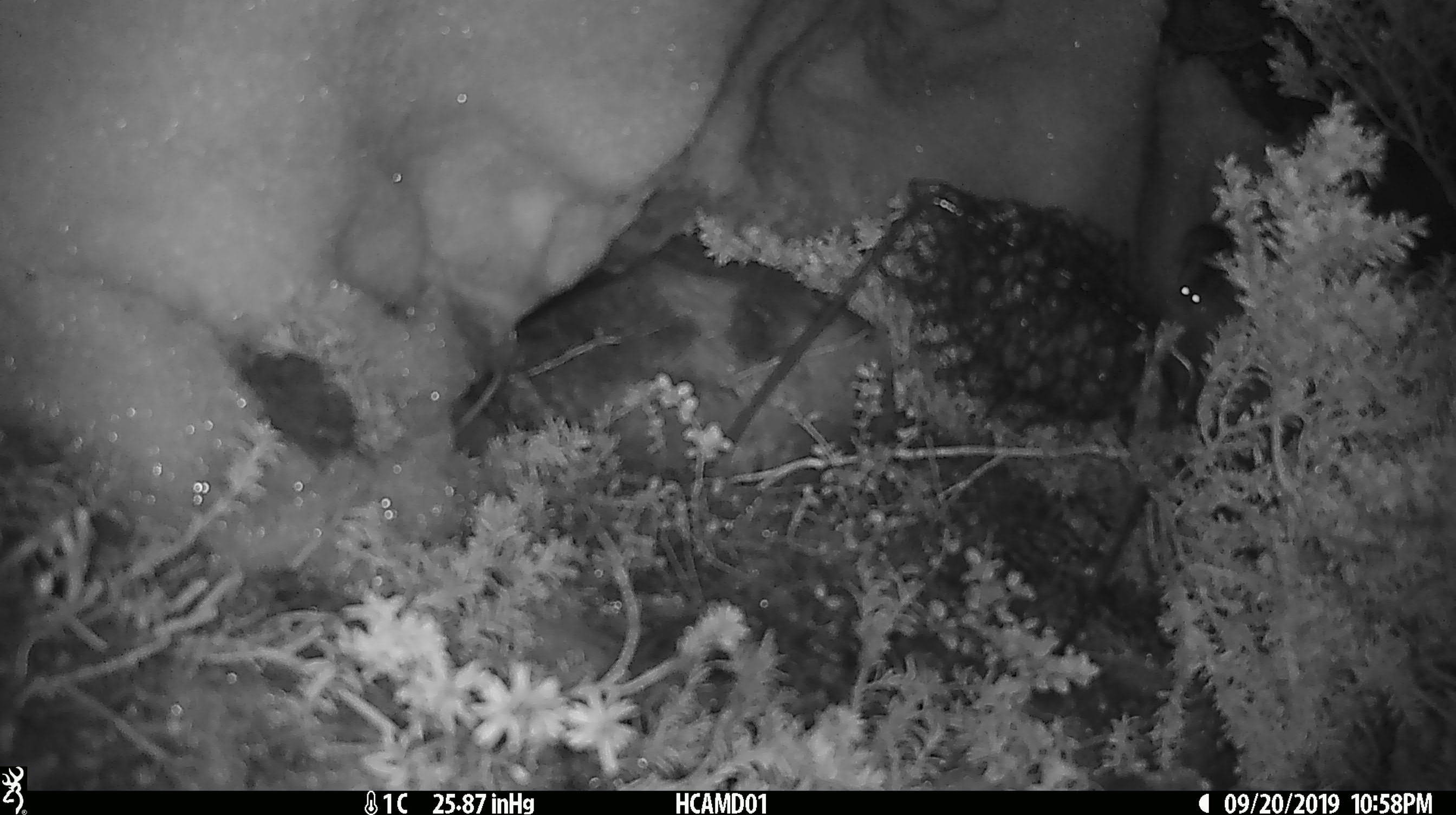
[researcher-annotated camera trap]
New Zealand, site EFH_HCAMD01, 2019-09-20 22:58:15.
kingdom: Animalia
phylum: Chordata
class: Mammalia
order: Rodentia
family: Muridae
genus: Mus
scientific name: Mus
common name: mouse